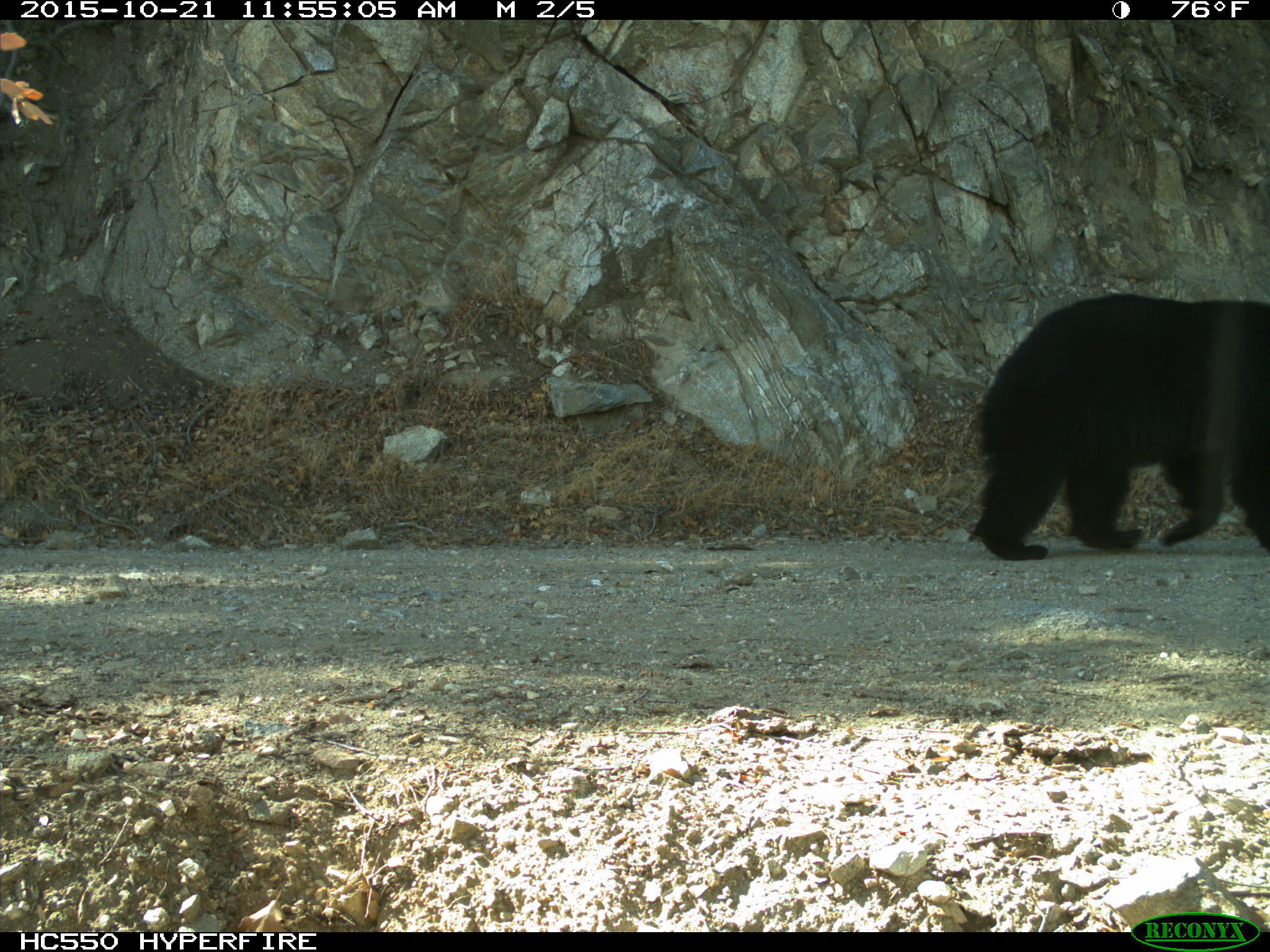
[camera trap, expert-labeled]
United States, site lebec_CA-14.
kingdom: Animalia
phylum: Chordata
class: Mammalia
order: Carnivora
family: Ursidae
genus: Ursus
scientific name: Ursus americanus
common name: american black bear